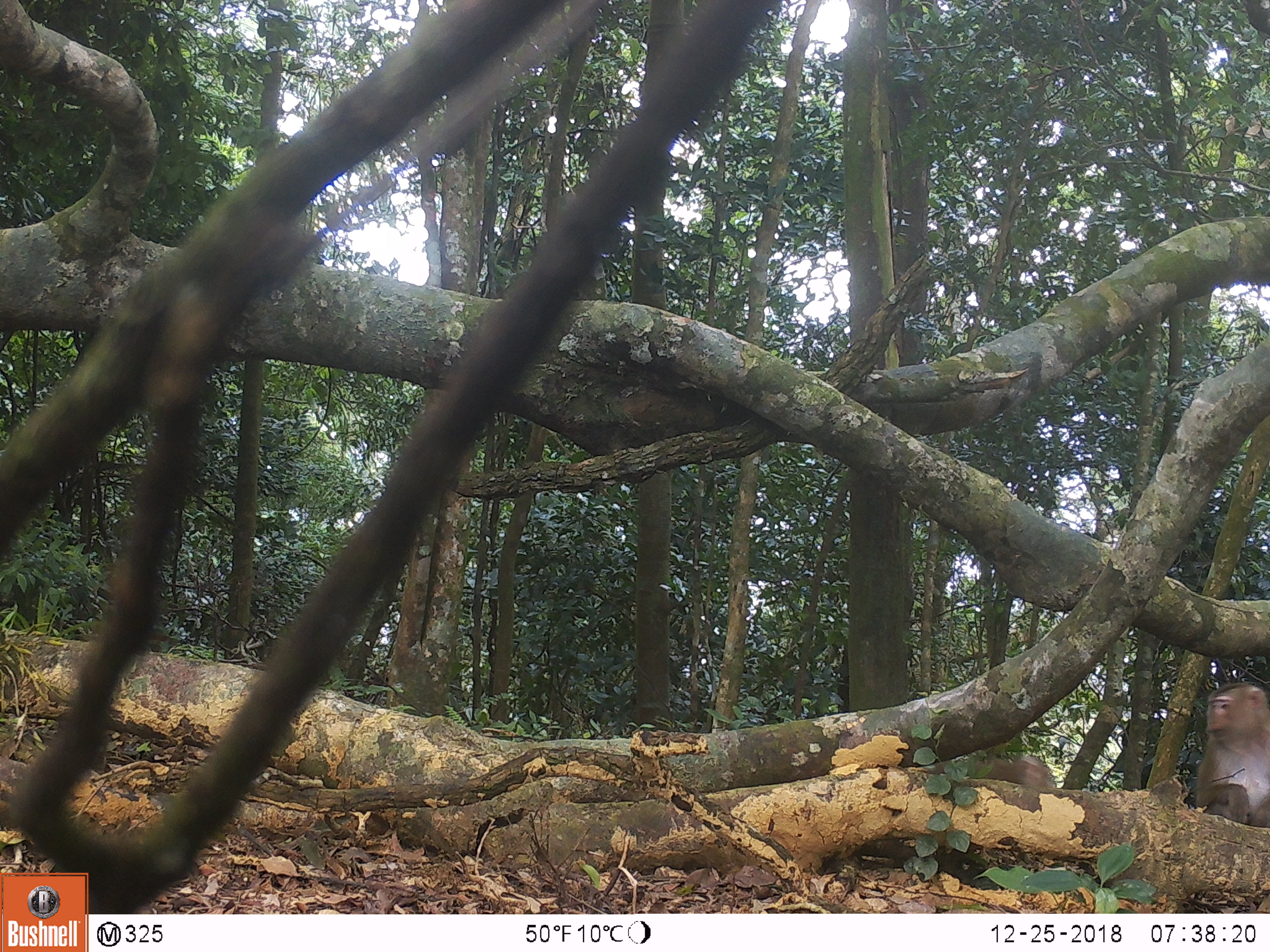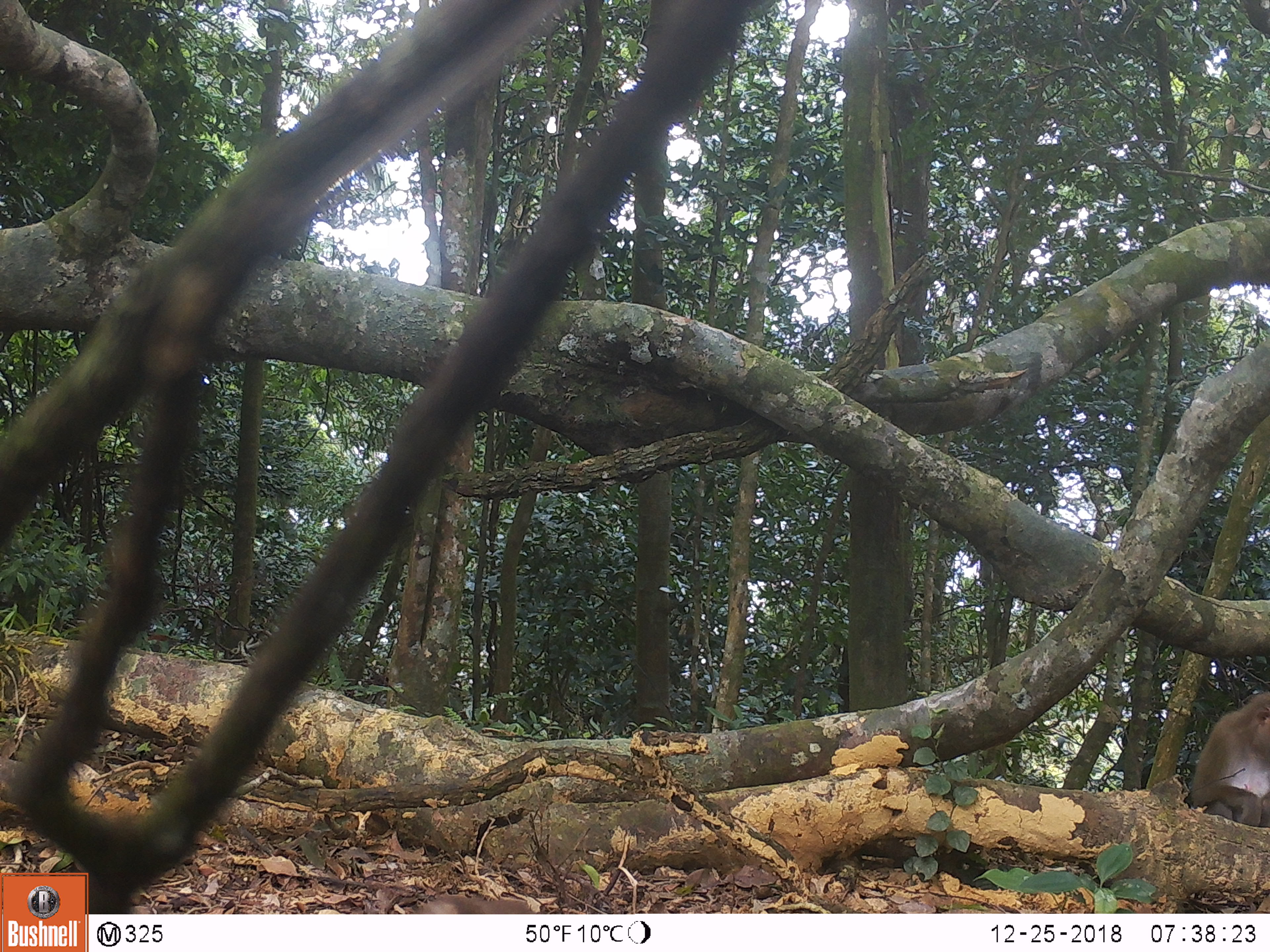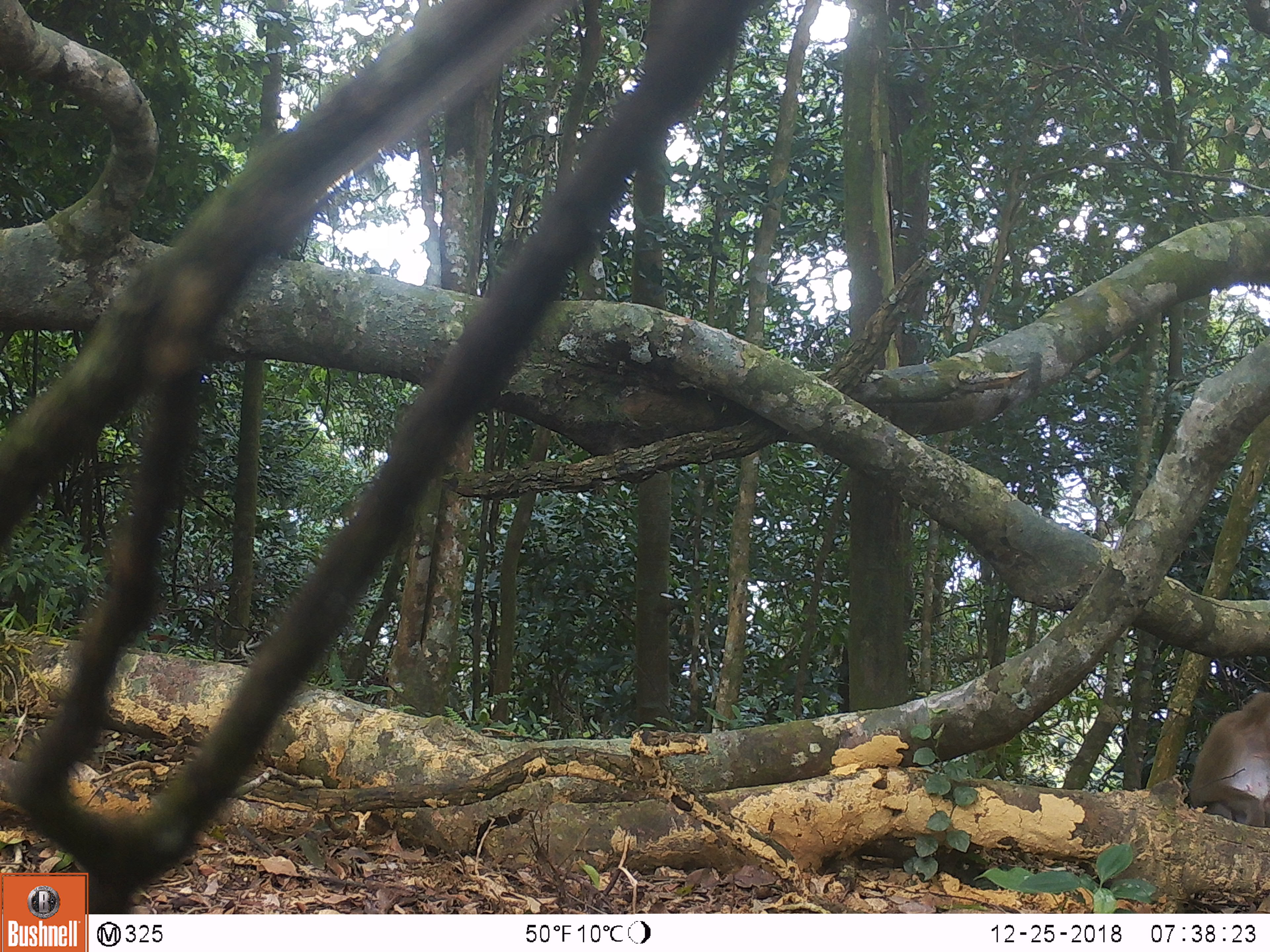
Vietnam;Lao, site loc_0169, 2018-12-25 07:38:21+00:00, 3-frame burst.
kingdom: Animalia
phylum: Chordata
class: Mammalia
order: Primates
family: Cercopithecidae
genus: Macaca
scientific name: Macaca nemestrina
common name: pig-tailed macaque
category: pig tailed macaque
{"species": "pig tailed macaque (pig-tailed macaque) (Macaca nemestrina)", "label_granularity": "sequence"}